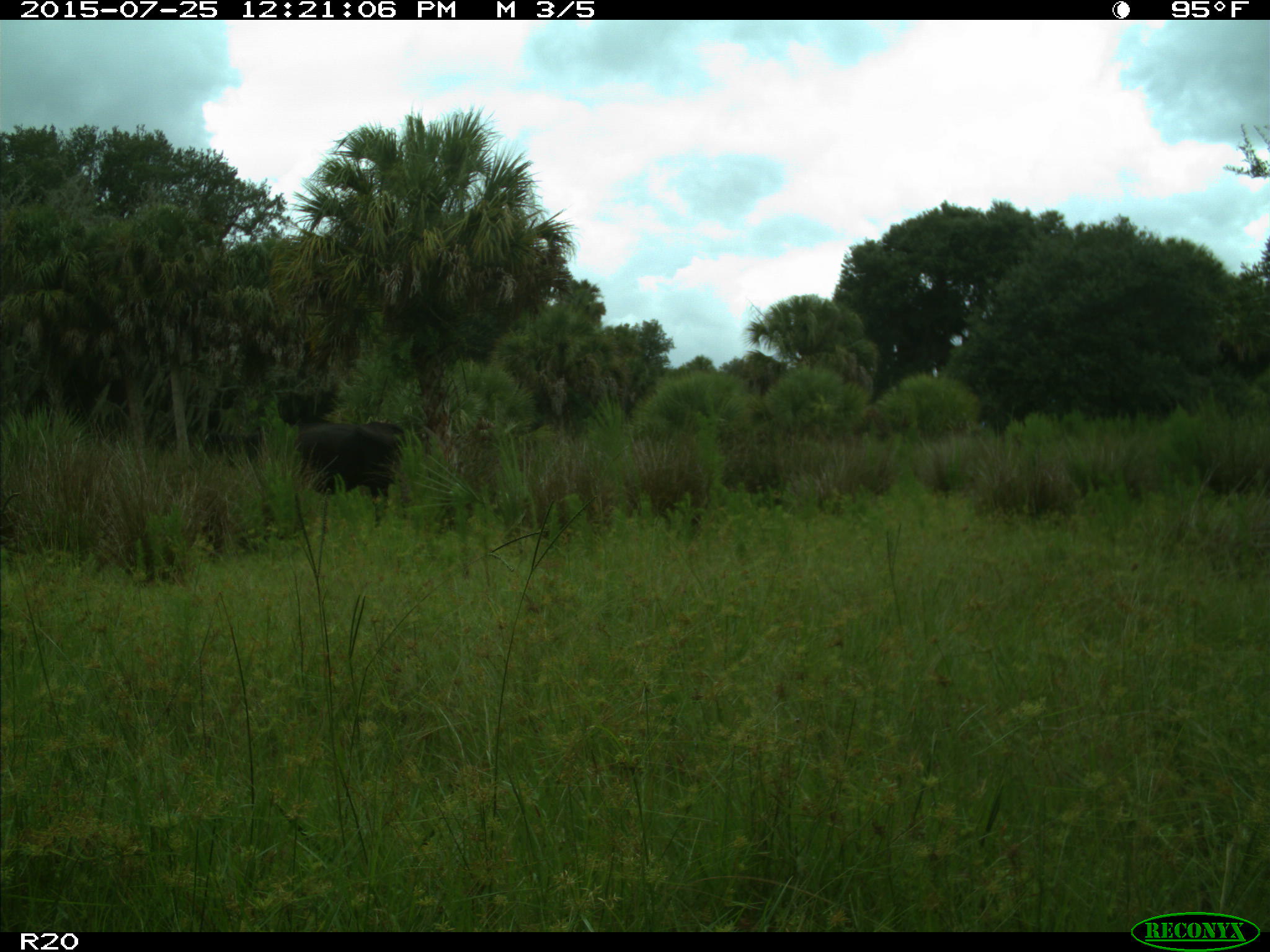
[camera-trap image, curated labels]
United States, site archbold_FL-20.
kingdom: Animalia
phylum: Chordata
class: Mammalia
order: Artiodactyla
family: Bovidae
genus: Bos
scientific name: Bos taurus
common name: domestic cow